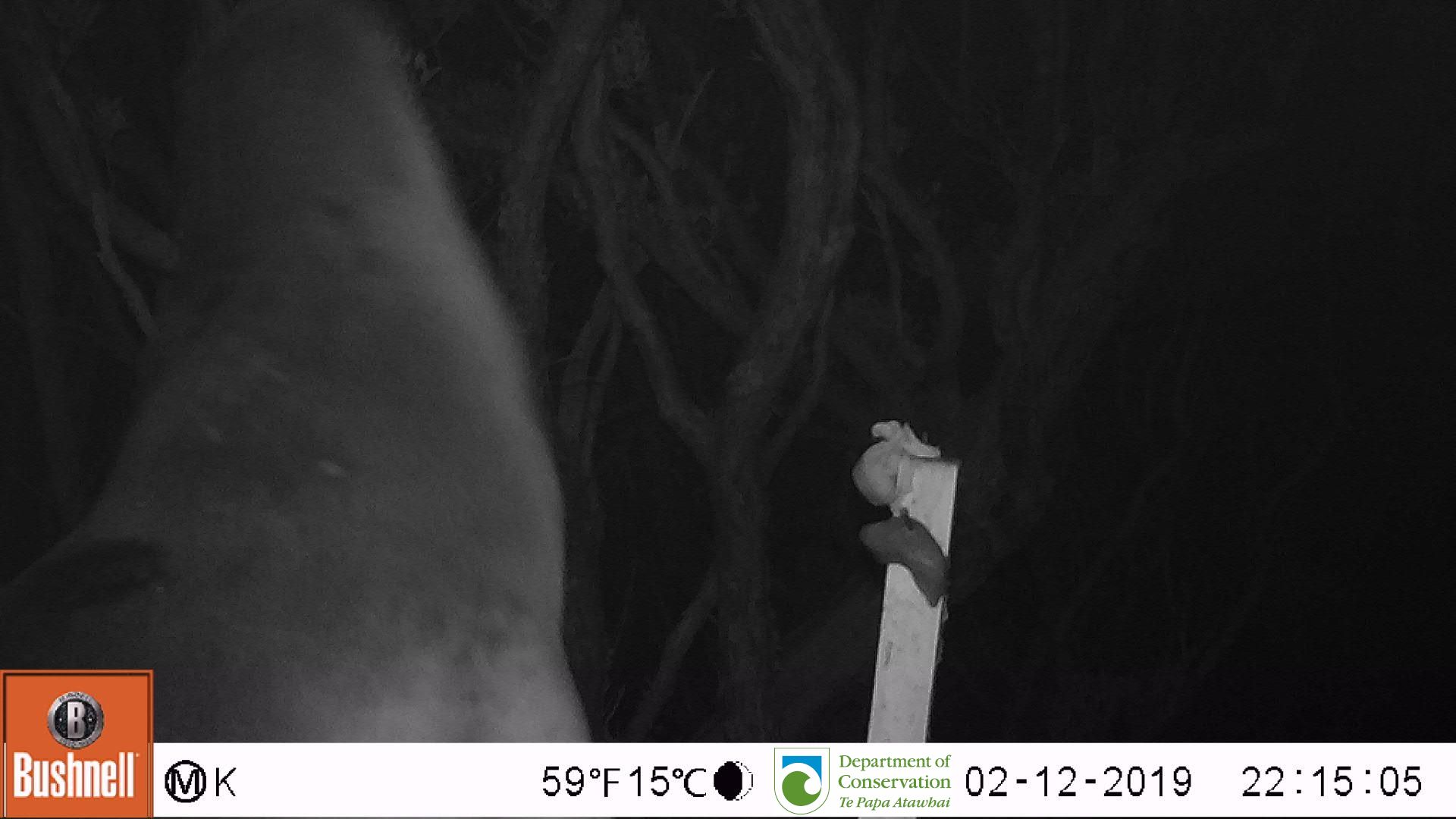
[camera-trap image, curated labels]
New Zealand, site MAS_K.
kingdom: Animalia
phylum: Chordata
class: Mammalia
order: Carnivora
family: Otariidae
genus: Phocarctos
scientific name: Phocarctos hookeri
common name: new zealand sea lion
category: sealion